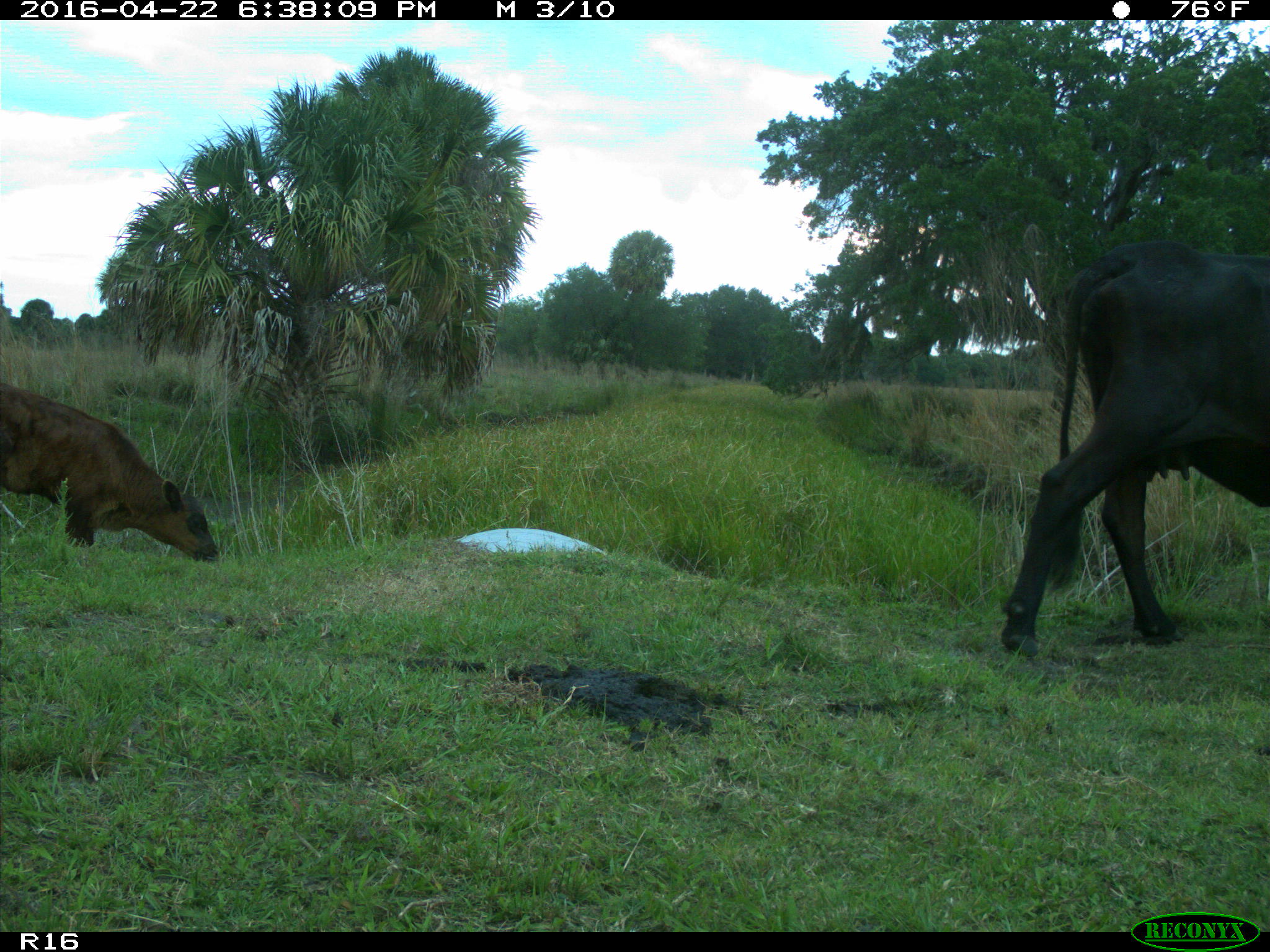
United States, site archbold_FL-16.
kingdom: Animalia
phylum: Chordata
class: Mammalia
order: Artiodactyla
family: Bovidae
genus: Bos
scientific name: Bos taurus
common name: domestic cow